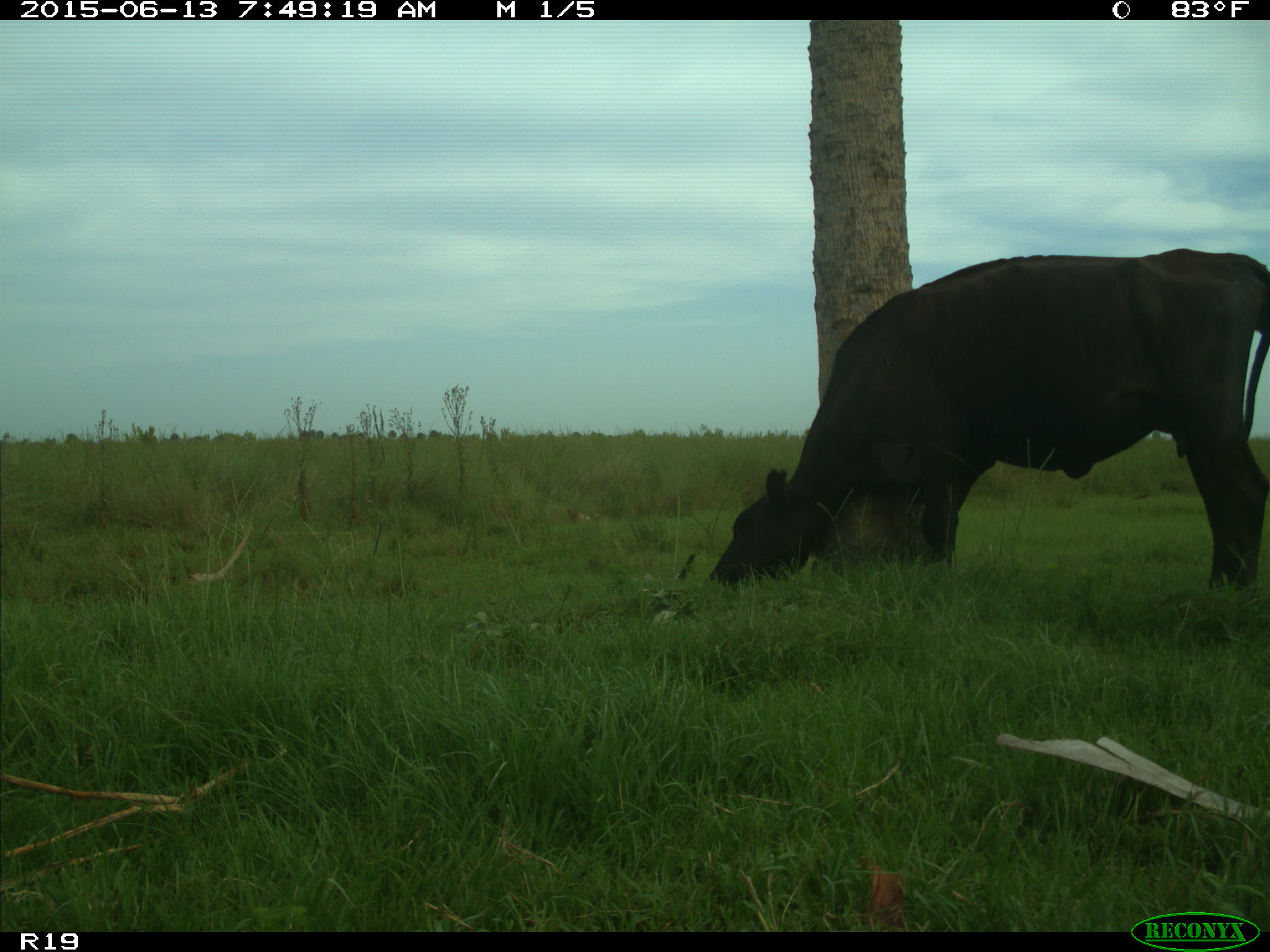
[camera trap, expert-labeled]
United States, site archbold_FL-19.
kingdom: Animalia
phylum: Chordata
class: Mammalia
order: Artiodactyla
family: Bovidae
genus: Bos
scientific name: Bos taurus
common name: domestic cow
Bos taurus (domestic cow).